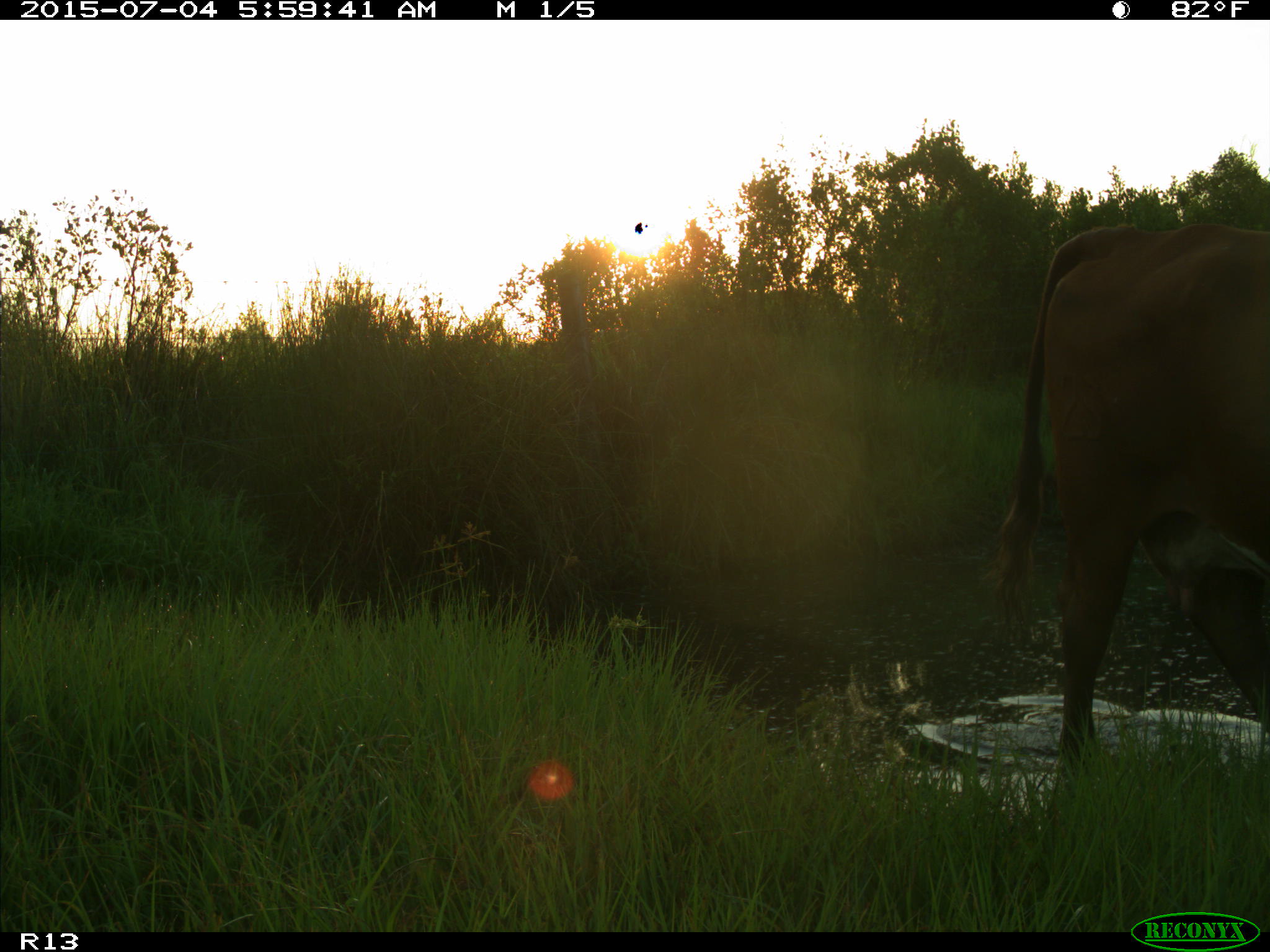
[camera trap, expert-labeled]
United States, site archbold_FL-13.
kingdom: Animalia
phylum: Chordata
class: Mammalia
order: Artiodactyla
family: Bovidae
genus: Bos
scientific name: Bos taurus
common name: domestic cow